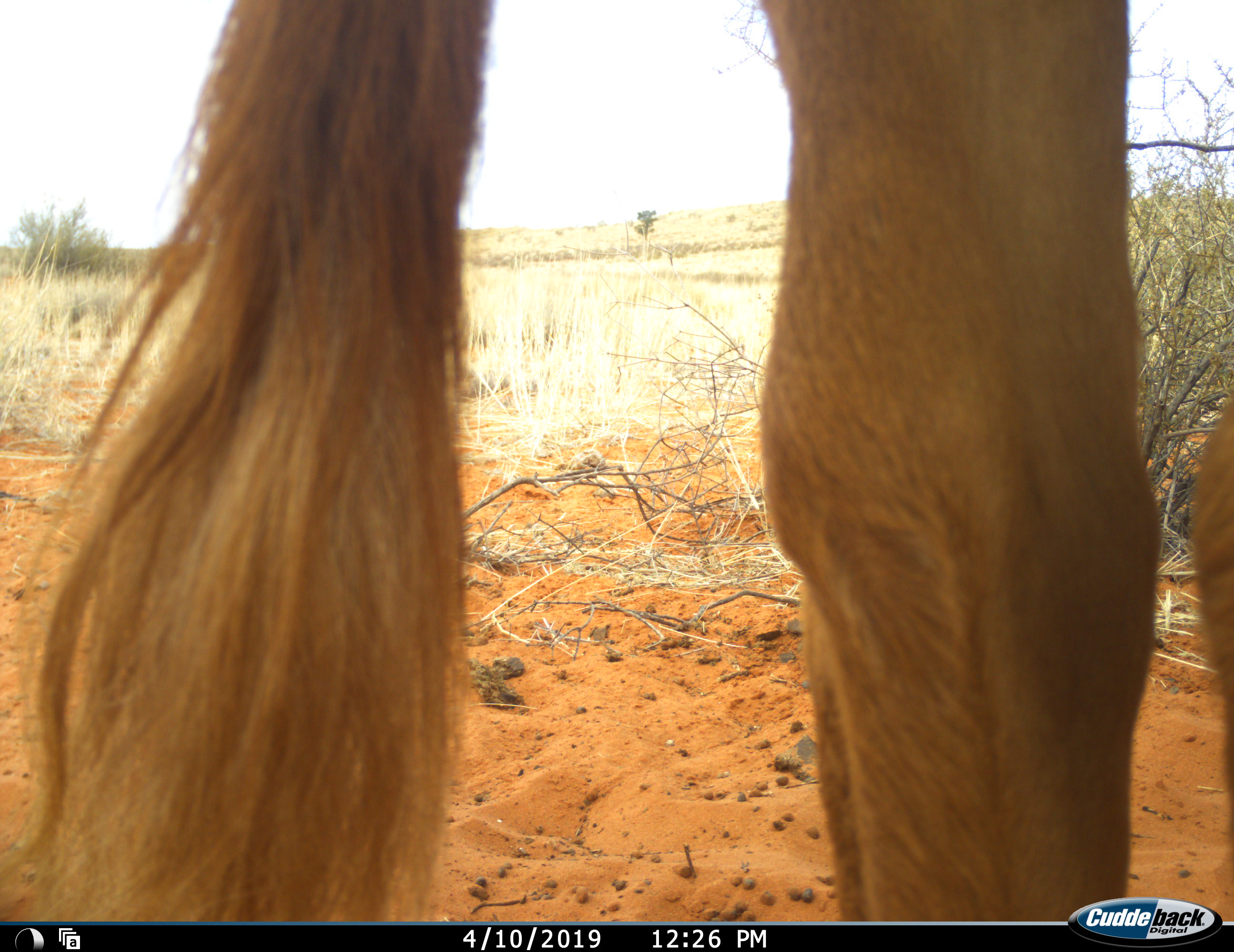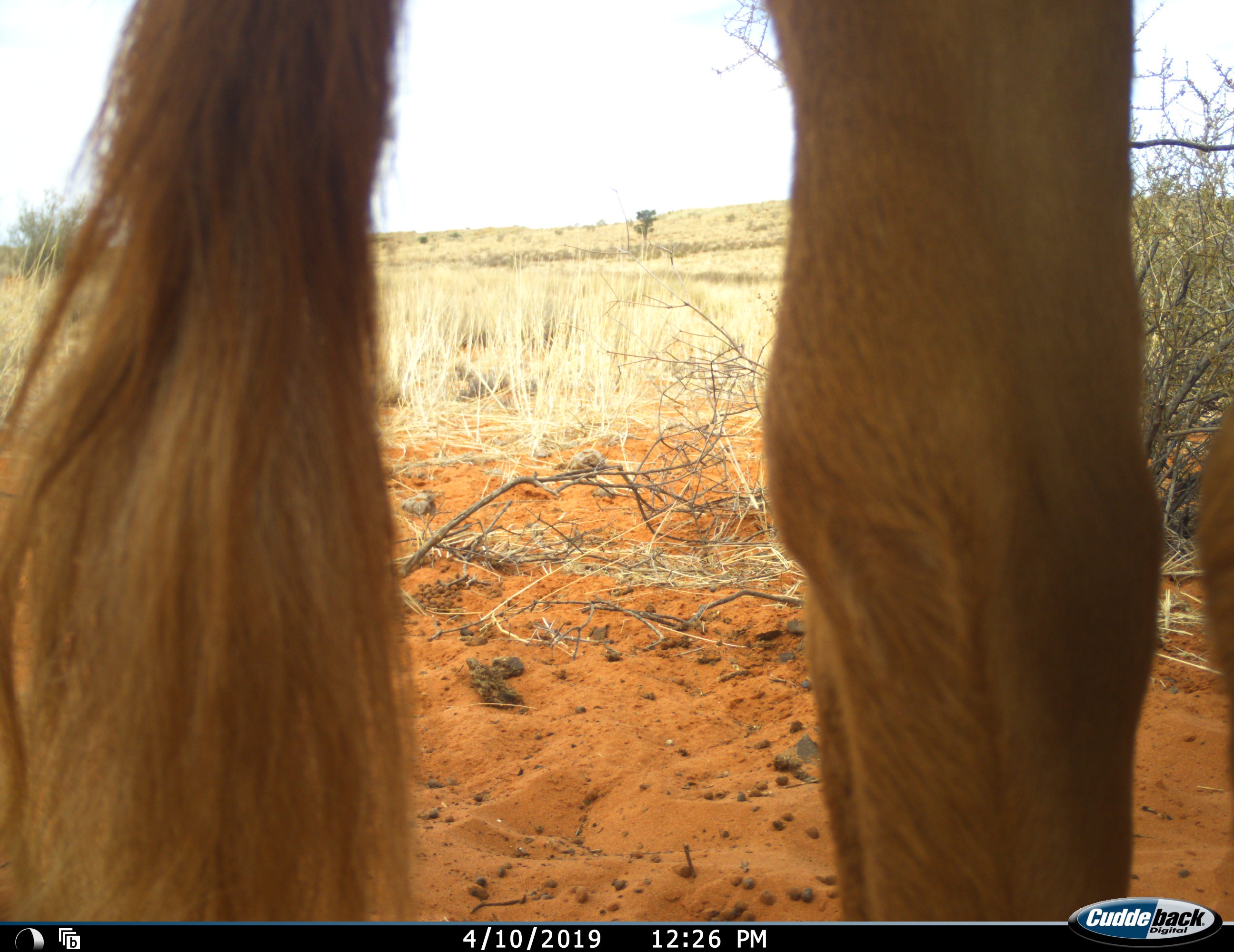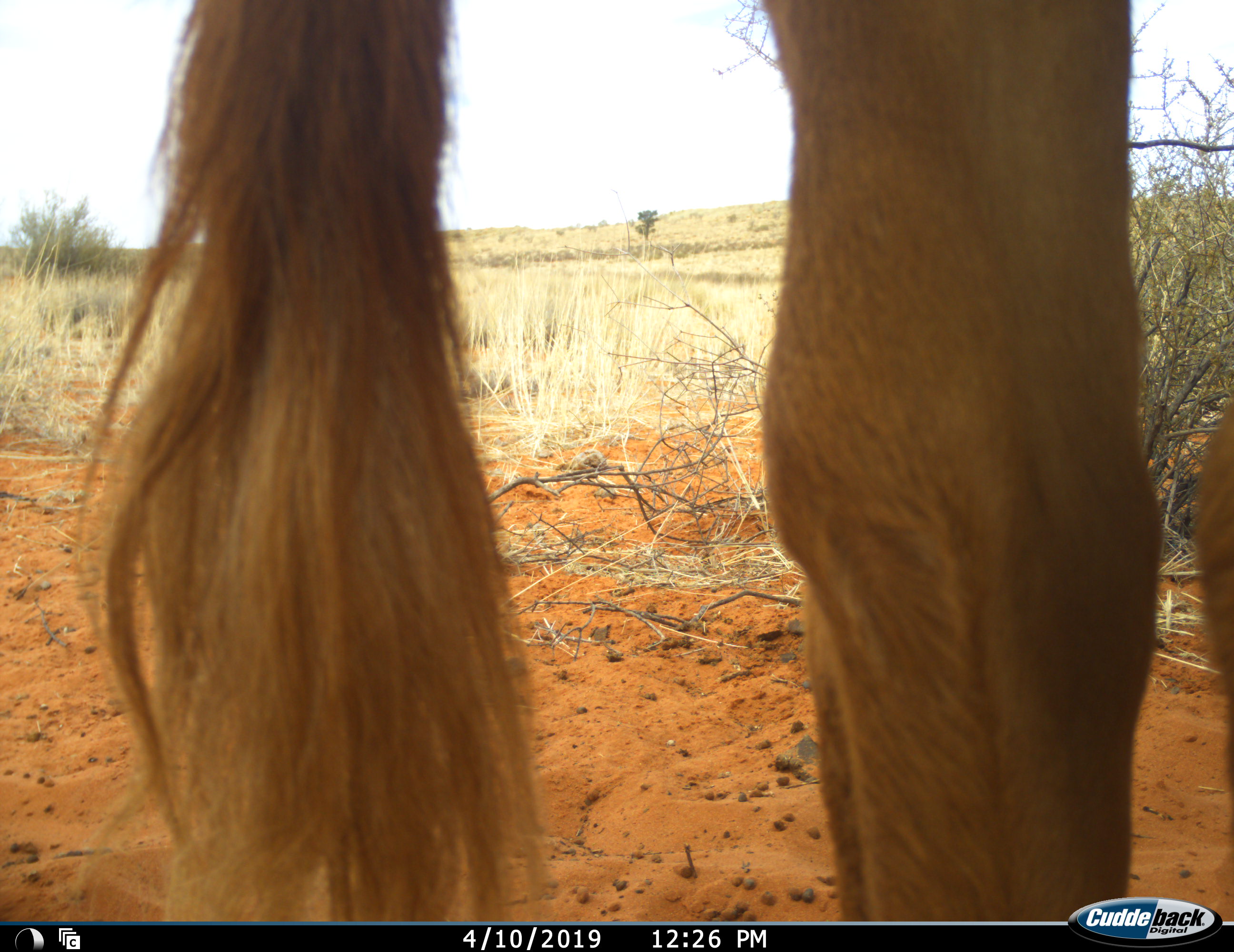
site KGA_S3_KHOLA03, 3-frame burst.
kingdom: Animalia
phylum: Chordata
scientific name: Vertebrata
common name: domestic animal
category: domesticanimal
Domesticanimal (domestic animal) (Vertebrata), count 1. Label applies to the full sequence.